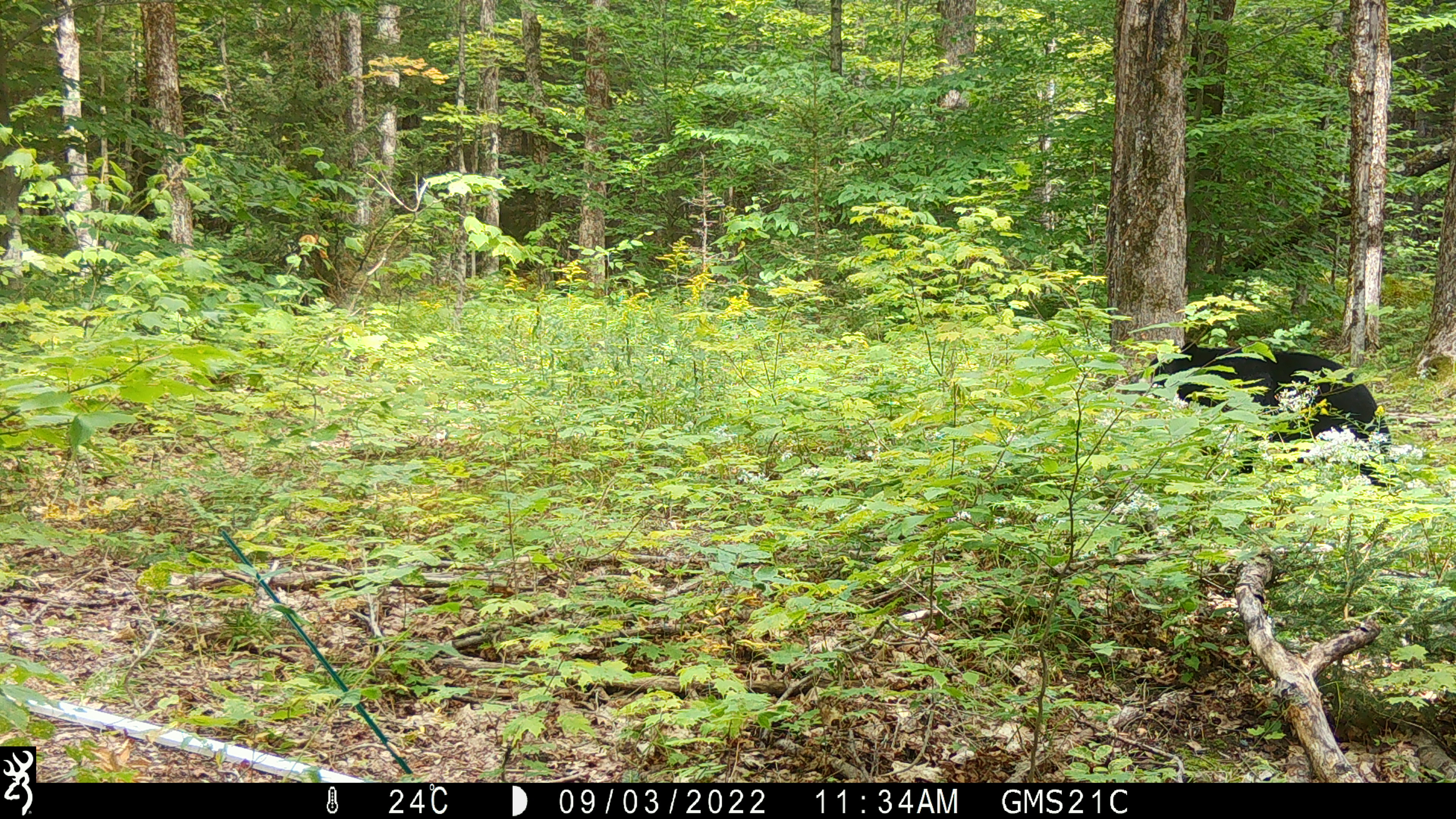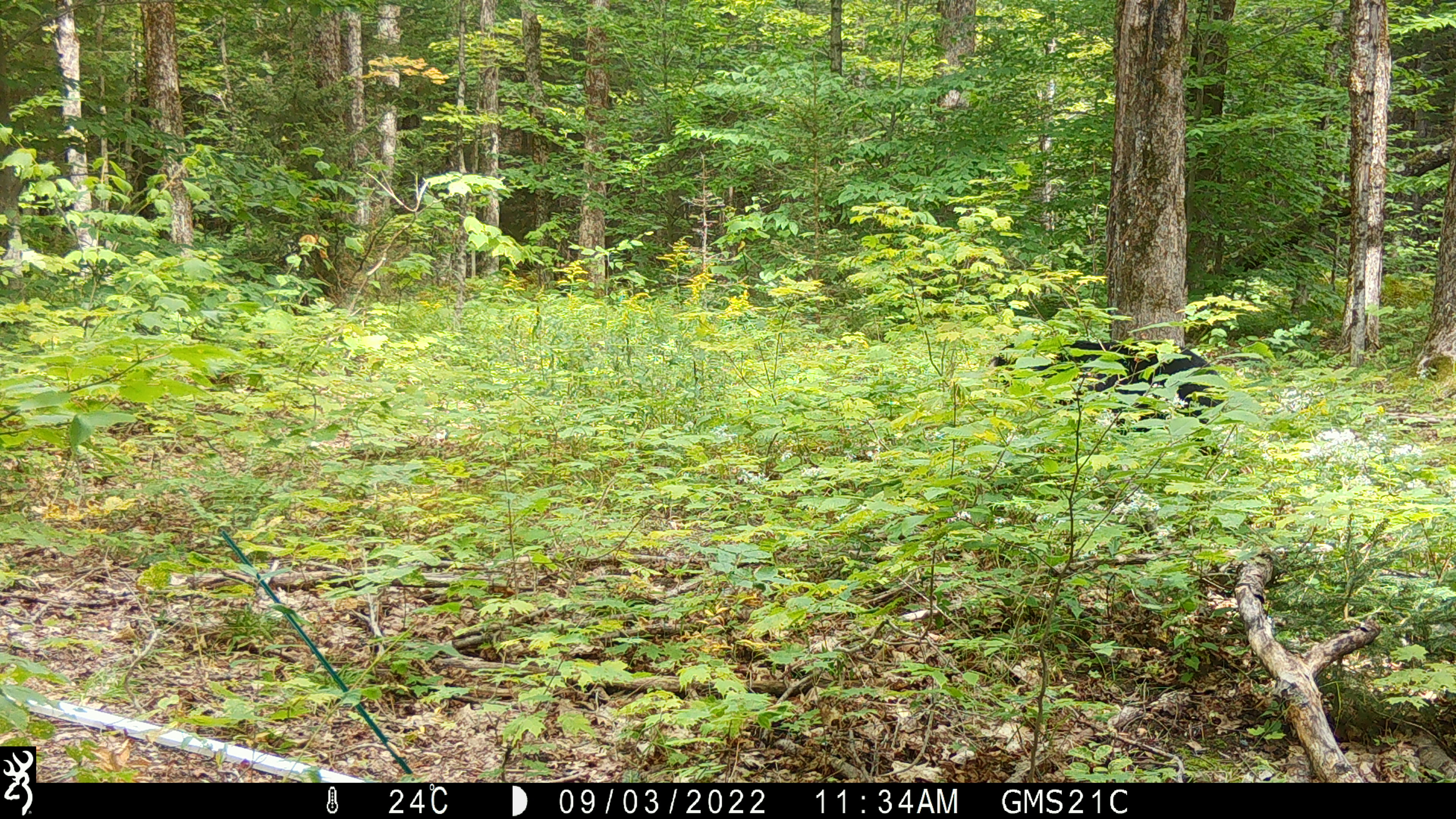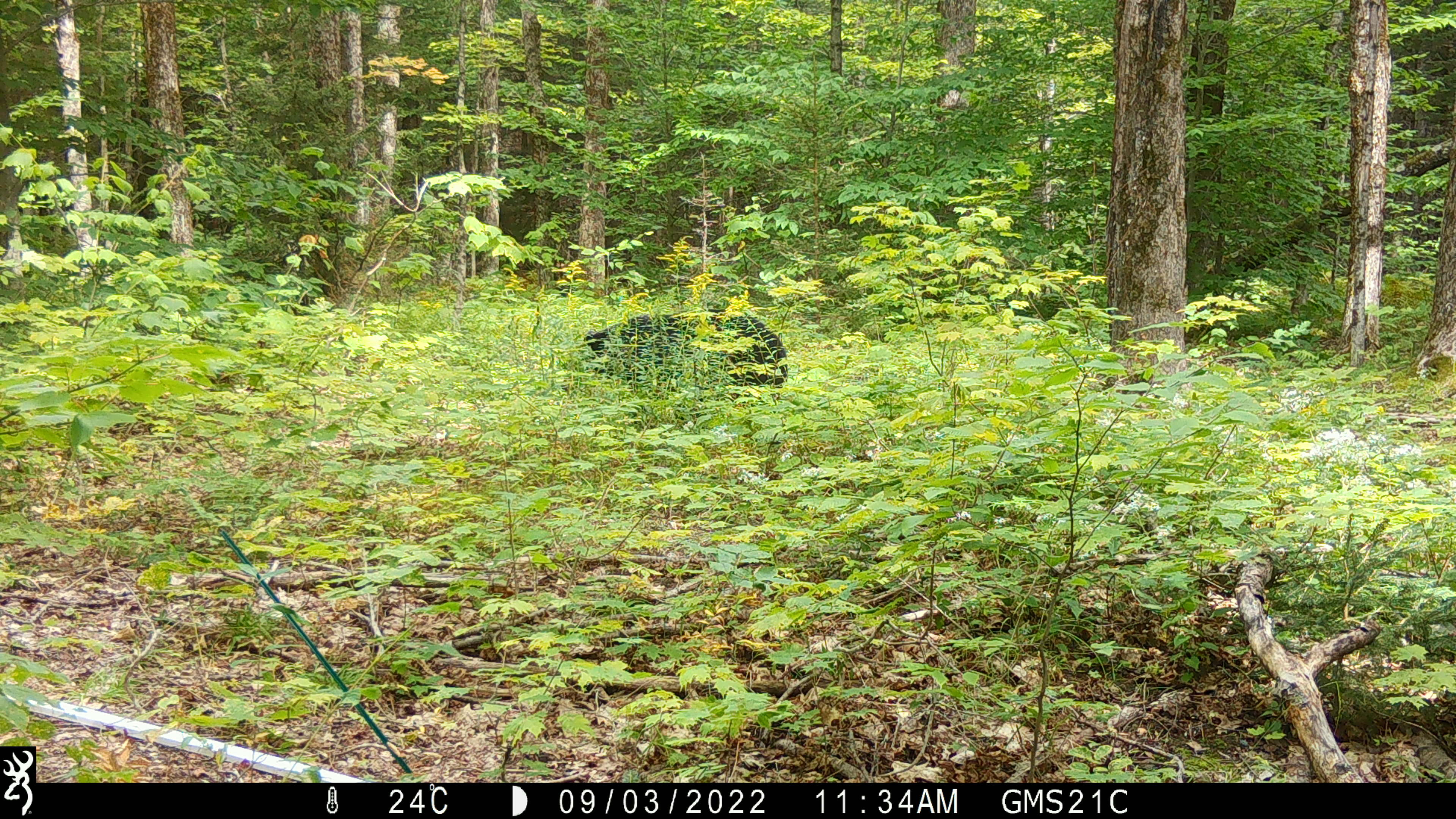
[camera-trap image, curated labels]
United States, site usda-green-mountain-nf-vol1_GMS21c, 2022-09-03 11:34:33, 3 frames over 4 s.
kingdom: Animalia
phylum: Chordata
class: Mammalia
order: Carnivora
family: Ursidae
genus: Ursus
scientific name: Ursus americanus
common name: black bear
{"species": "black bear (Ursus americanus)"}